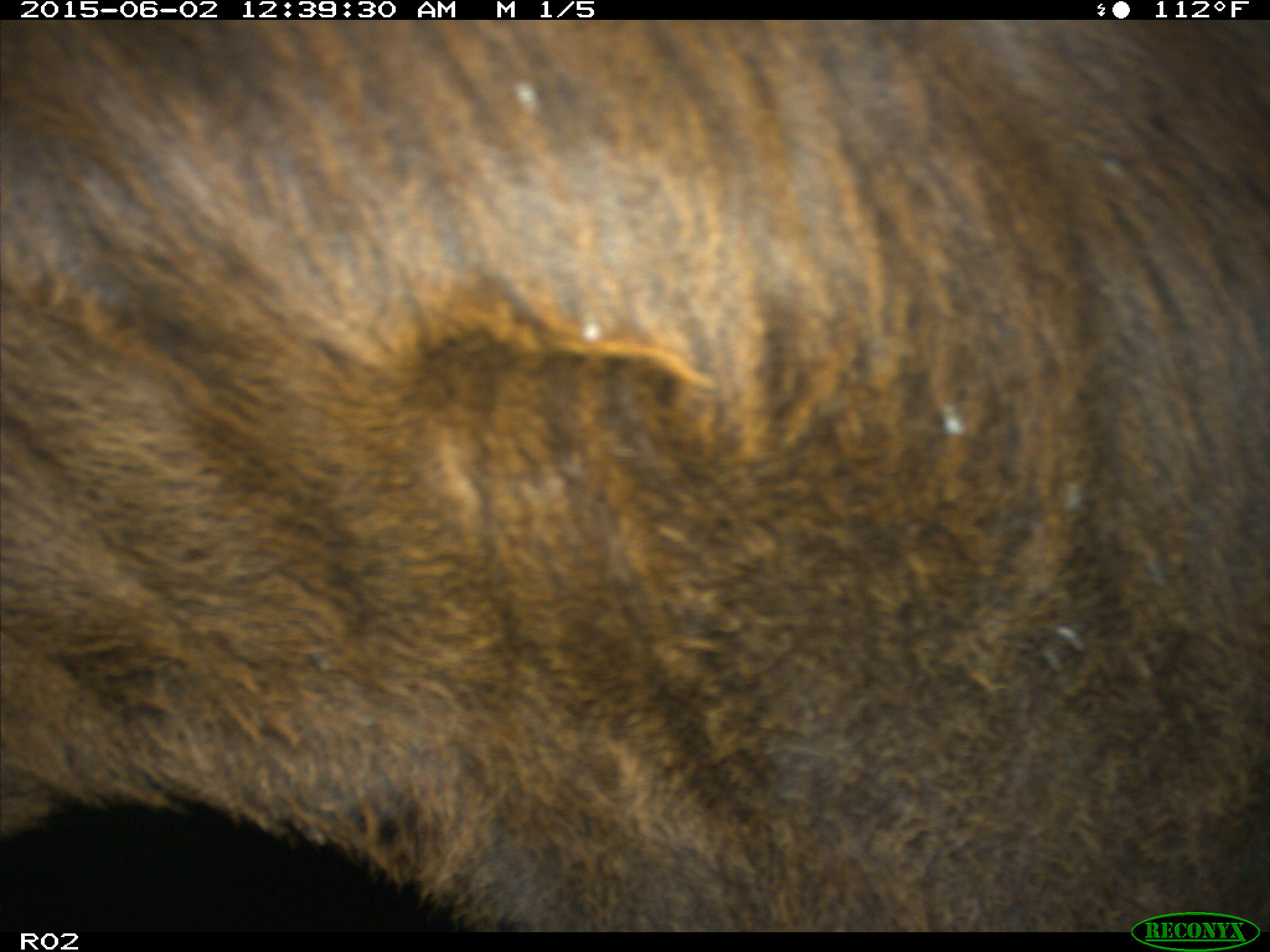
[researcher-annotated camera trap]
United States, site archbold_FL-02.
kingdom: Animalia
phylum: Chordata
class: Mammalia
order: Artiodactyla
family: Bovidae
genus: Bos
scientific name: Bos taurus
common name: domestic cow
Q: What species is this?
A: Bos taurus (domestic cow).